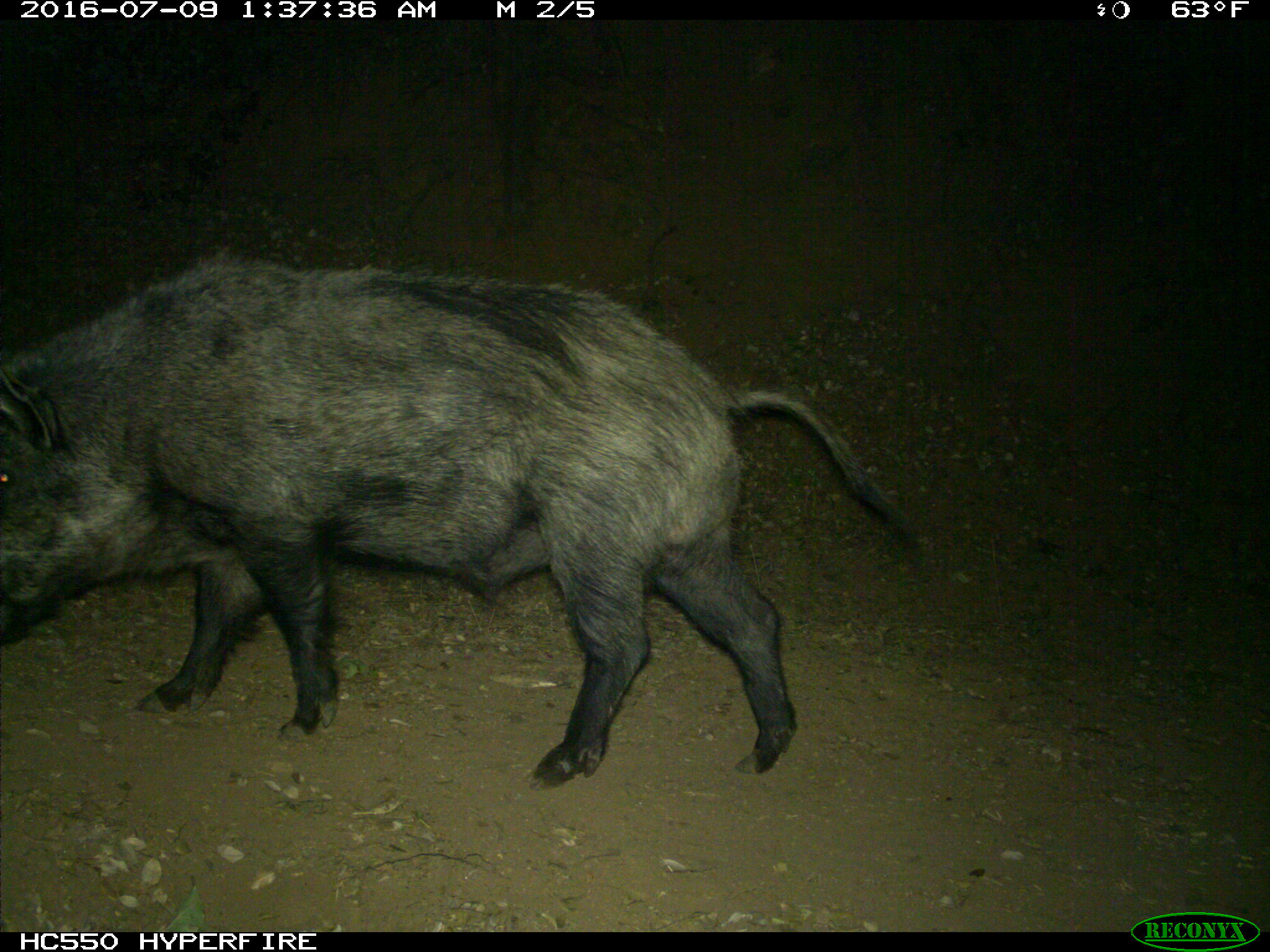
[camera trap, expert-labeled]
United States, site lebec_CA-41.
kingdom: Animalia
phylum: Chordata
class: Mammalia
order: Artiodactyla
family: Suidae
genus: Sus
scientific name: Sus scrofa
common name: wild boar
Sus scrofa (wild boar).